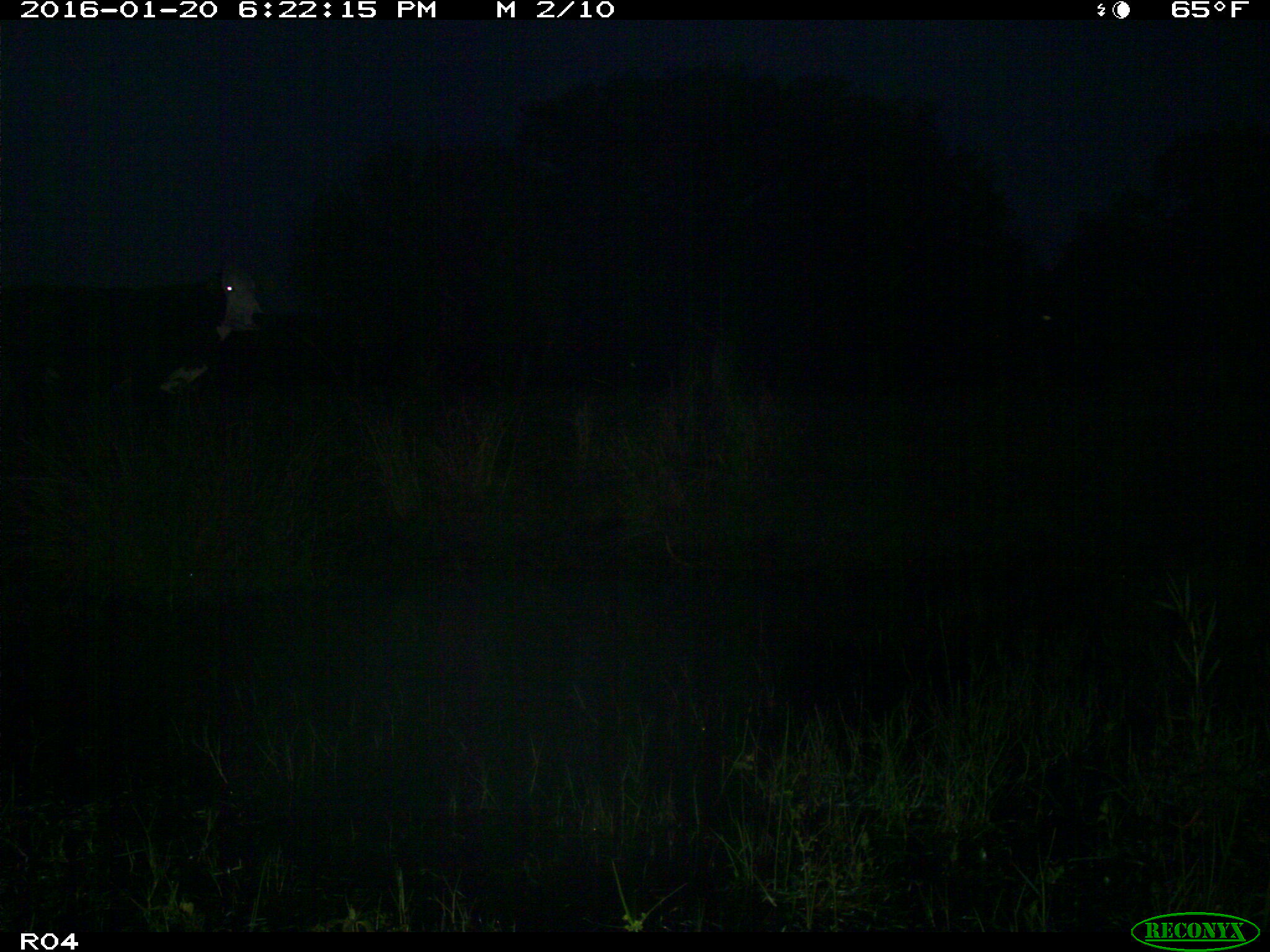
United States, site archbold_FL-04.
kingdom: Animalia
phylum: Chordata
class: Mammalia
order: Artiodactyla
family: Bovidae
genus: Bos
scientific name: Bos taurus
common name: domestic cow